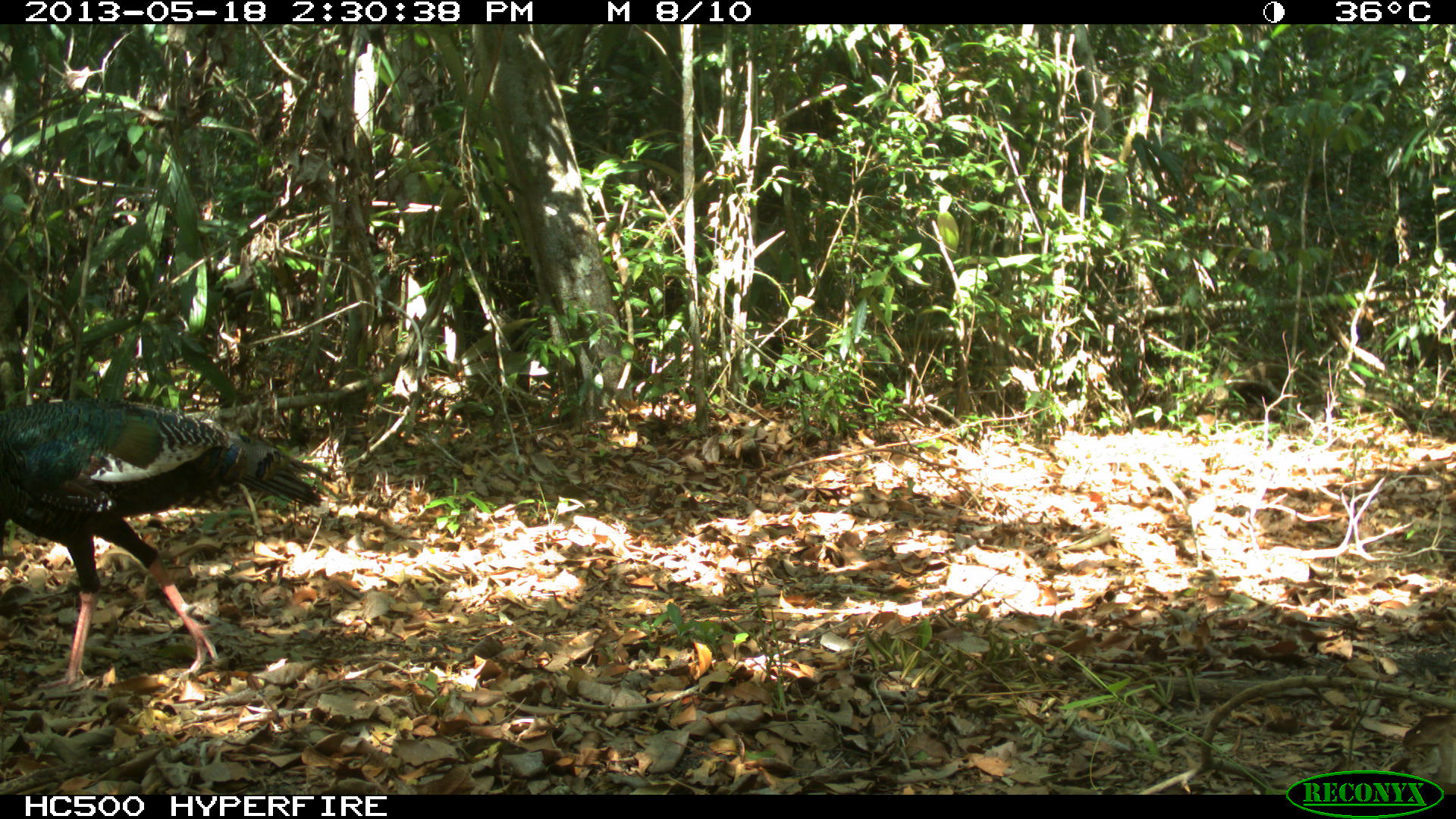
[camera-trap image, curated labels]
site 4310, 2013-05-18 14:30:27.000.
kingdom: Animalia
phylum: Chordata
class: Aves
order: Galliformes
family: Phasianidae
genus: Meleagris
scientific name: Meleagris ocellata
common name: ocellated turkey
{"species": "Meleagris ocellata (ocellated turkey)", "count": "2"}